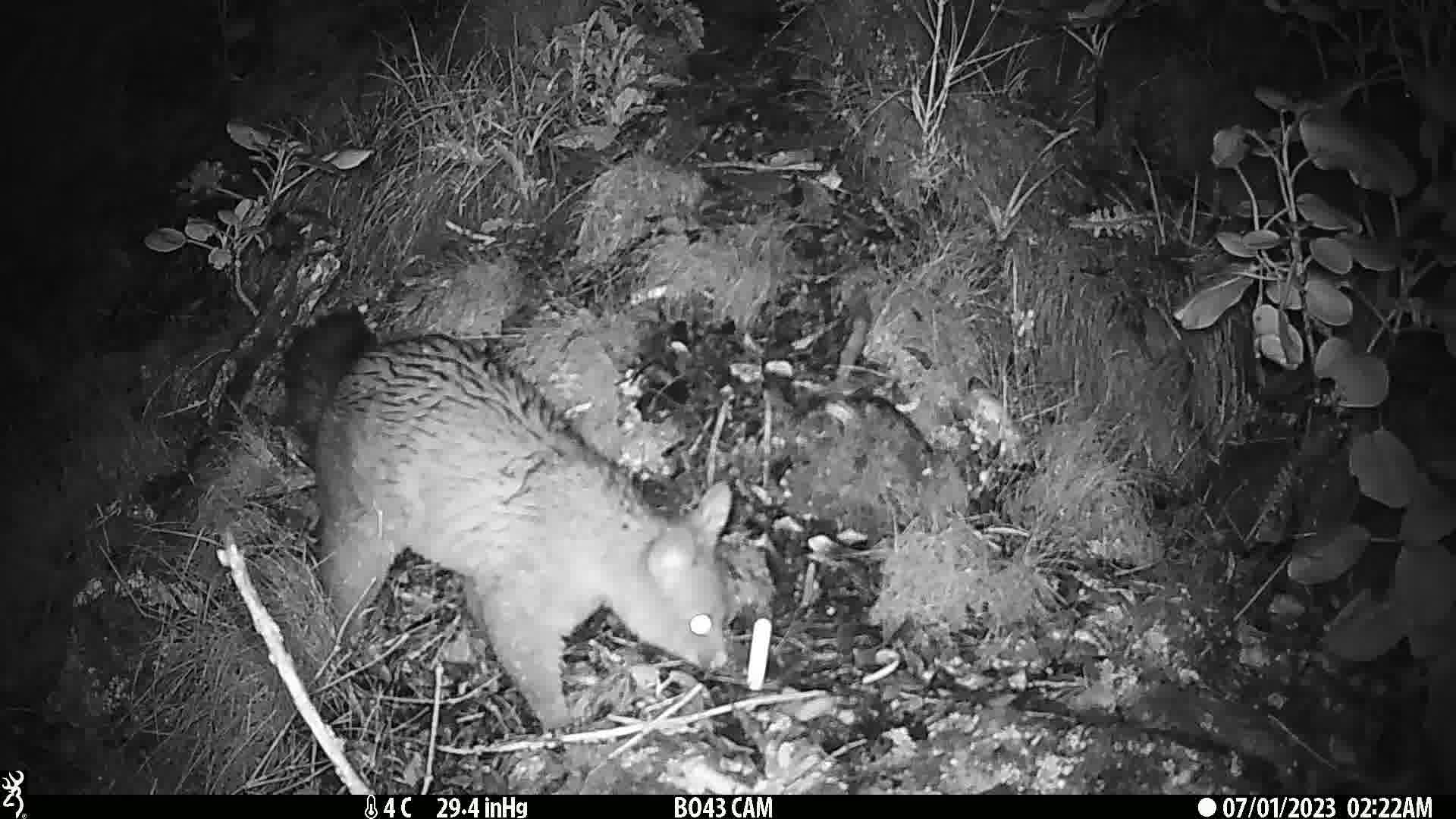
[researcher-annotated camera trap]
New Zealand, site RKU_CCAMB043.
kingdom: Animalia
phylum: Chordata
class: Mammalia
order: Diprotodontia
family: Phalangeridae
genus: Trichosurus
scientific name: Trichosurus vulpecula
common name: common brushtail possum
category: possum